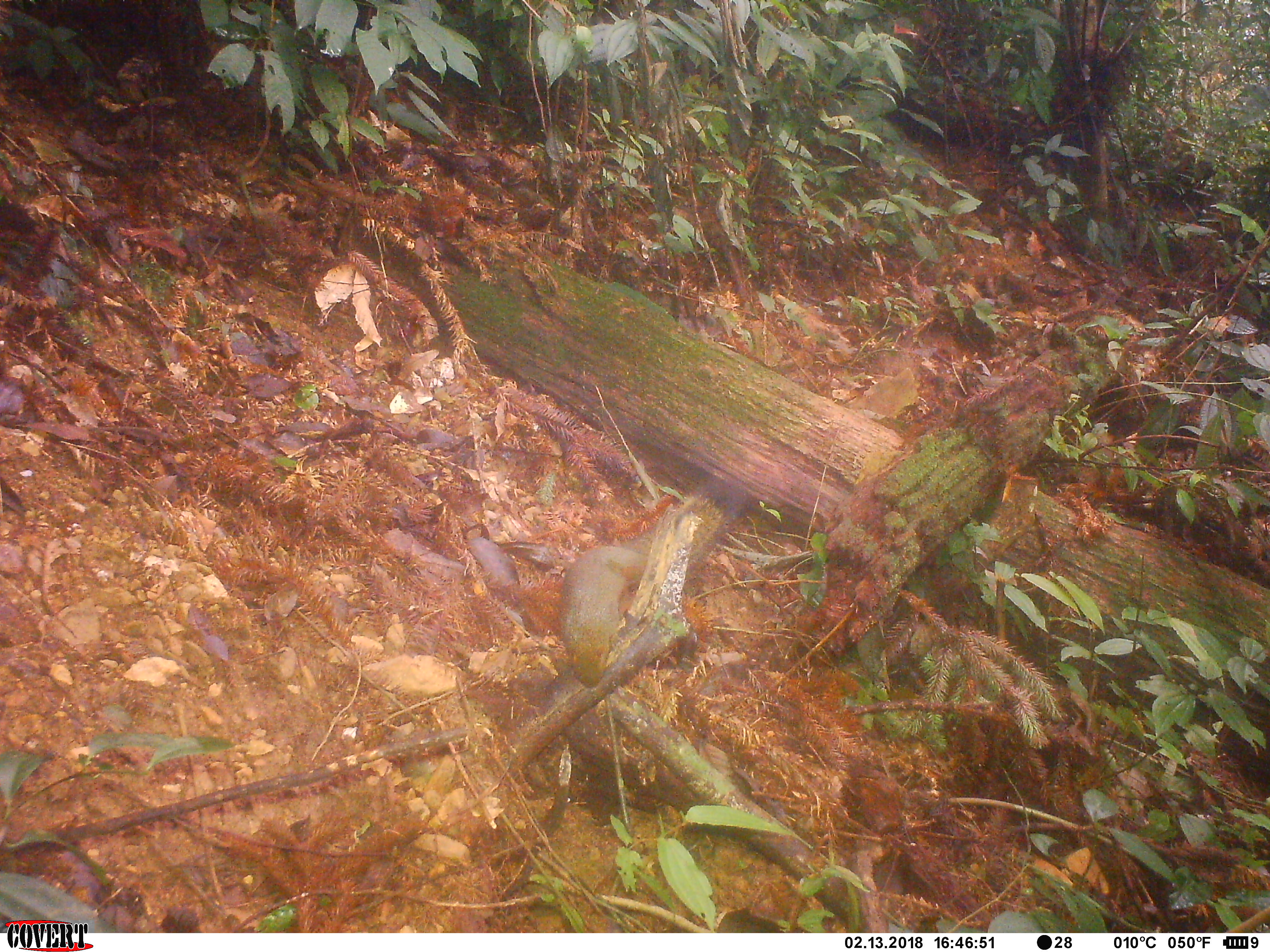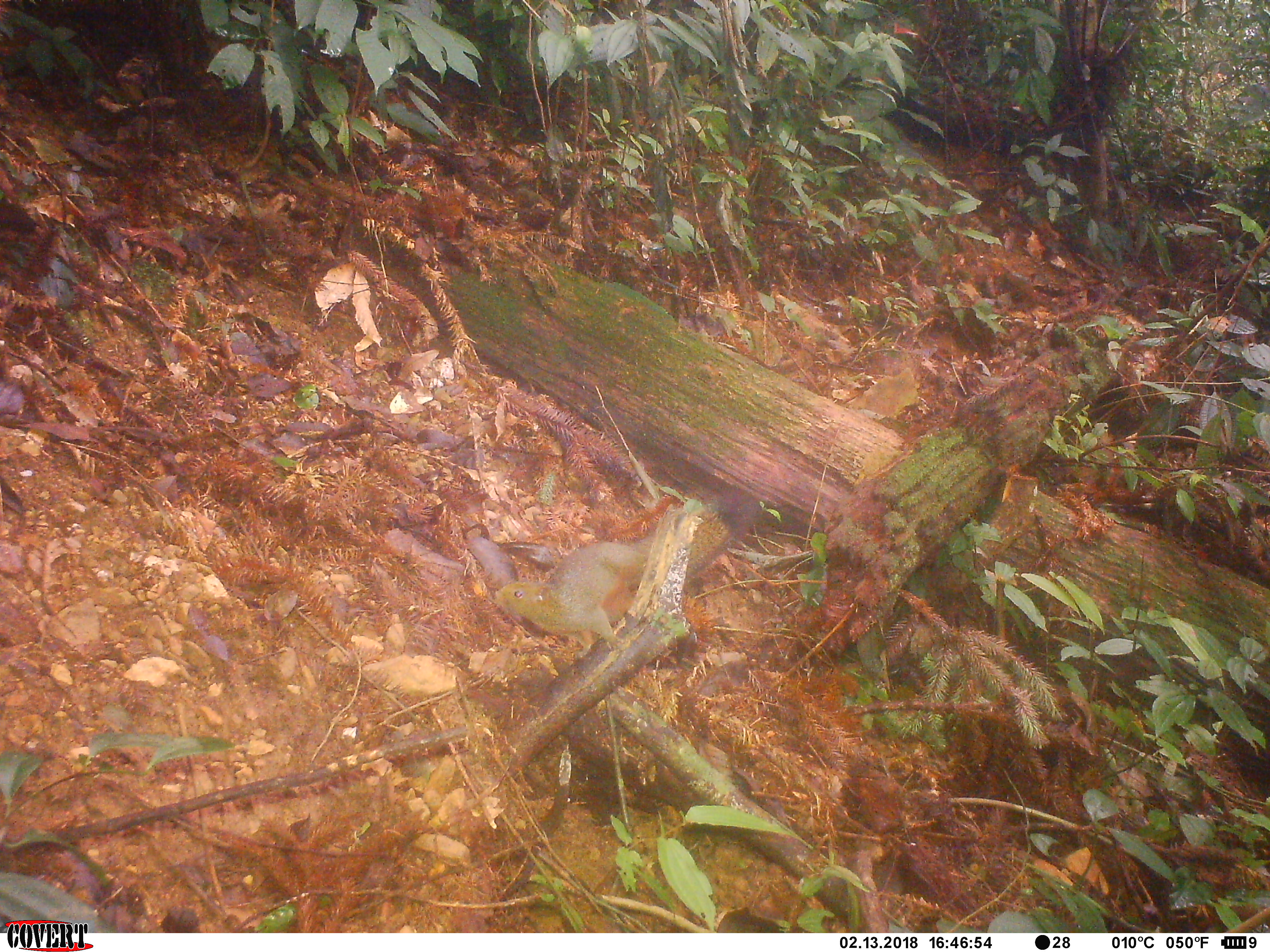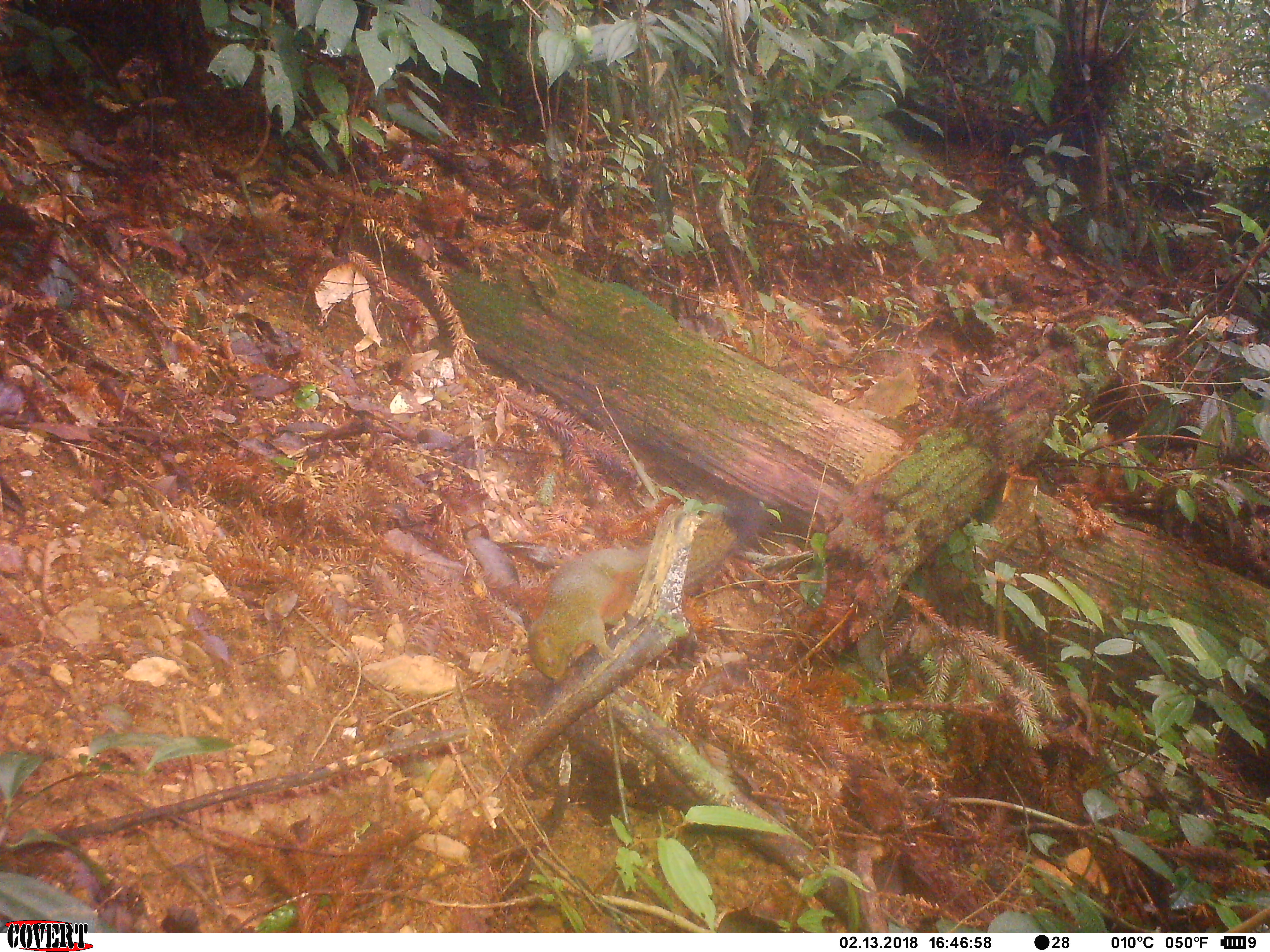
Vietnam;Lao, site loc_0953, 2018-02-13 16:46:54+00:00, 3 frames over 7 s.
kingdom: Animalia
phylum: Chordata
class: Mammalia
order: Rodentia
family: Sciuridae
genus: Sciurus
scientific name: Sciurus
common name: squirrel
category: unidentified squirrel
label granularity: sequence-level